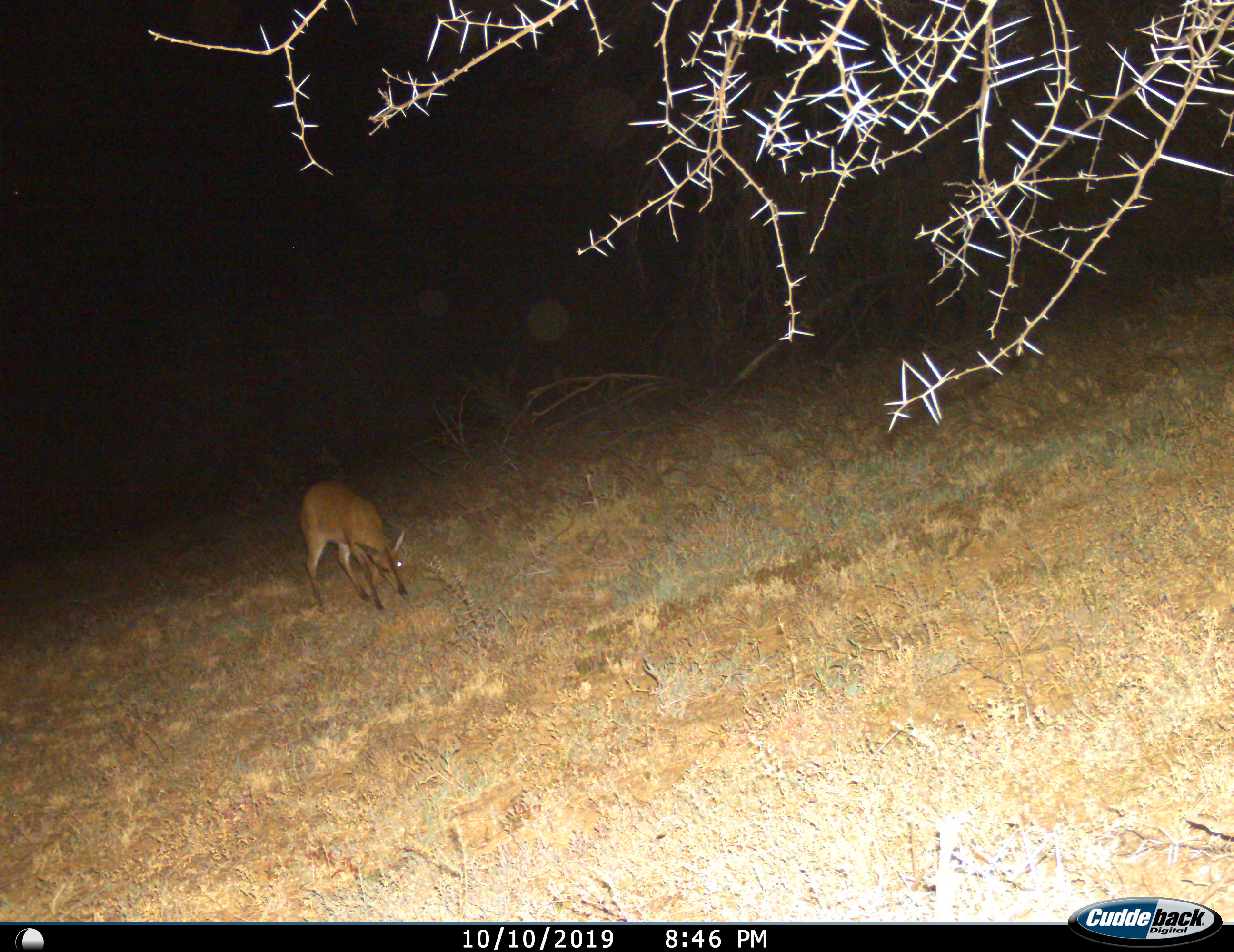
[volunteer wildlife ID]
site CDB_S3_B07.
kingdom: Animalia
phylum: Chordata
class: Mammalia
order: Artiodactyla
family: Bovidae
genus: Sylvicapra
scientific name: Sylvicapra grimmia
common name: common duiker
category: duikercommongrey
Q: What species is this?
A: Duikercommongrey (common duiker) (Sylvicapra grimmia).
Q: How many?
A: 1.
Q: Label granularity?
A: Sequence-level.